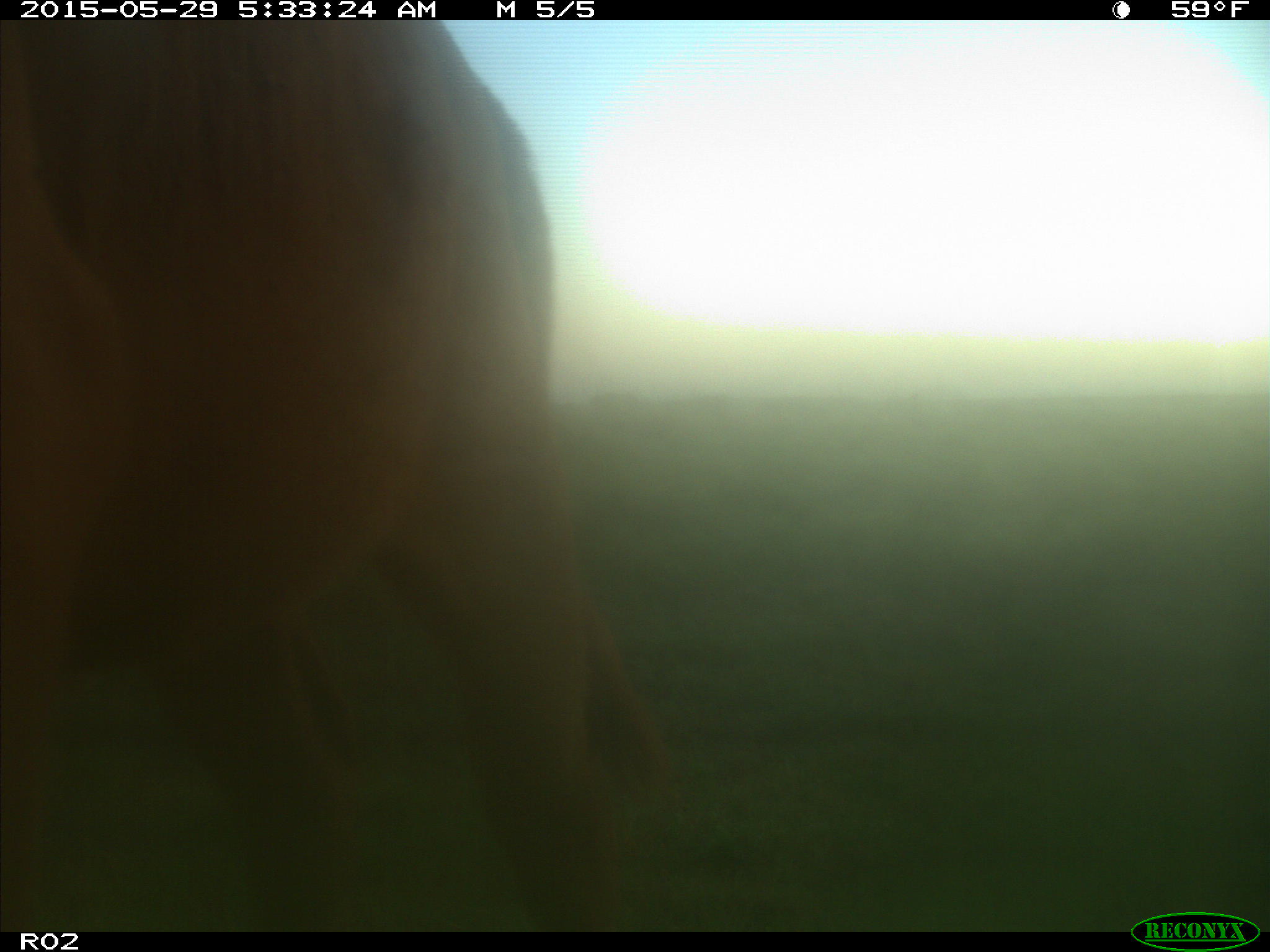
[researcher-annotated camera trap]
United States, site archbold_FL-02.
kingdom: Animalia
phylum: Chordata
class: Mammalia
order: Artiodactyla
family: Bovidae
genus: Bos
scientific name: Bos taurus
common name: domestic cow